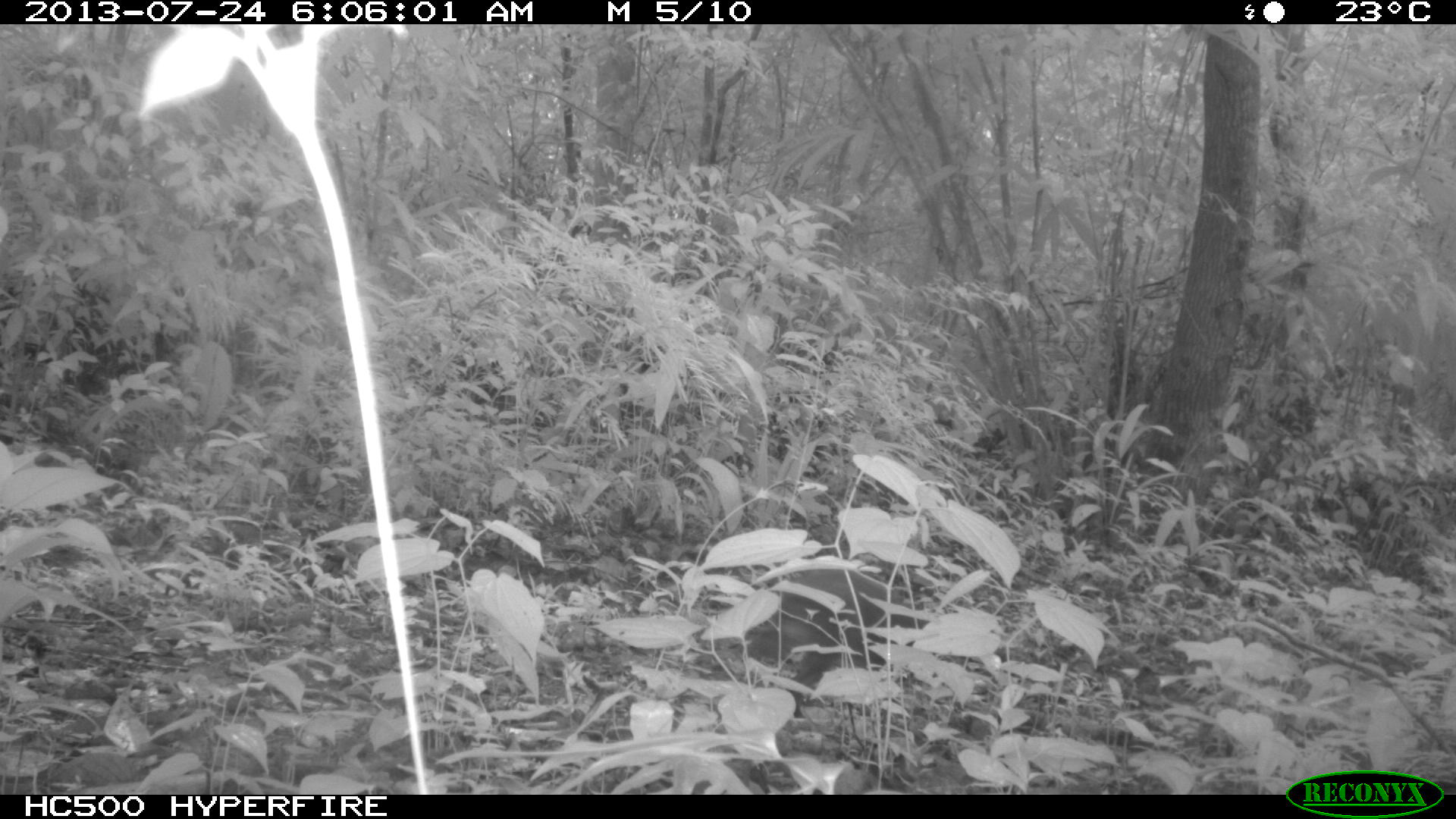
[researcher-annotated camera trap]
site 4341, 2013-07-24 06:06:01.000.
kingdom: Animalia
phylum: Chordata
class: Mammalia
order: Rodentia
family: Dasyproctidae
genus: Dasyprocta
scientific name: Dasyprocta punctata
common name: central american agouti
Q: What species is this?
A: Dasyprocta punctata (central american agouti).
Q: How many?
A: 1.